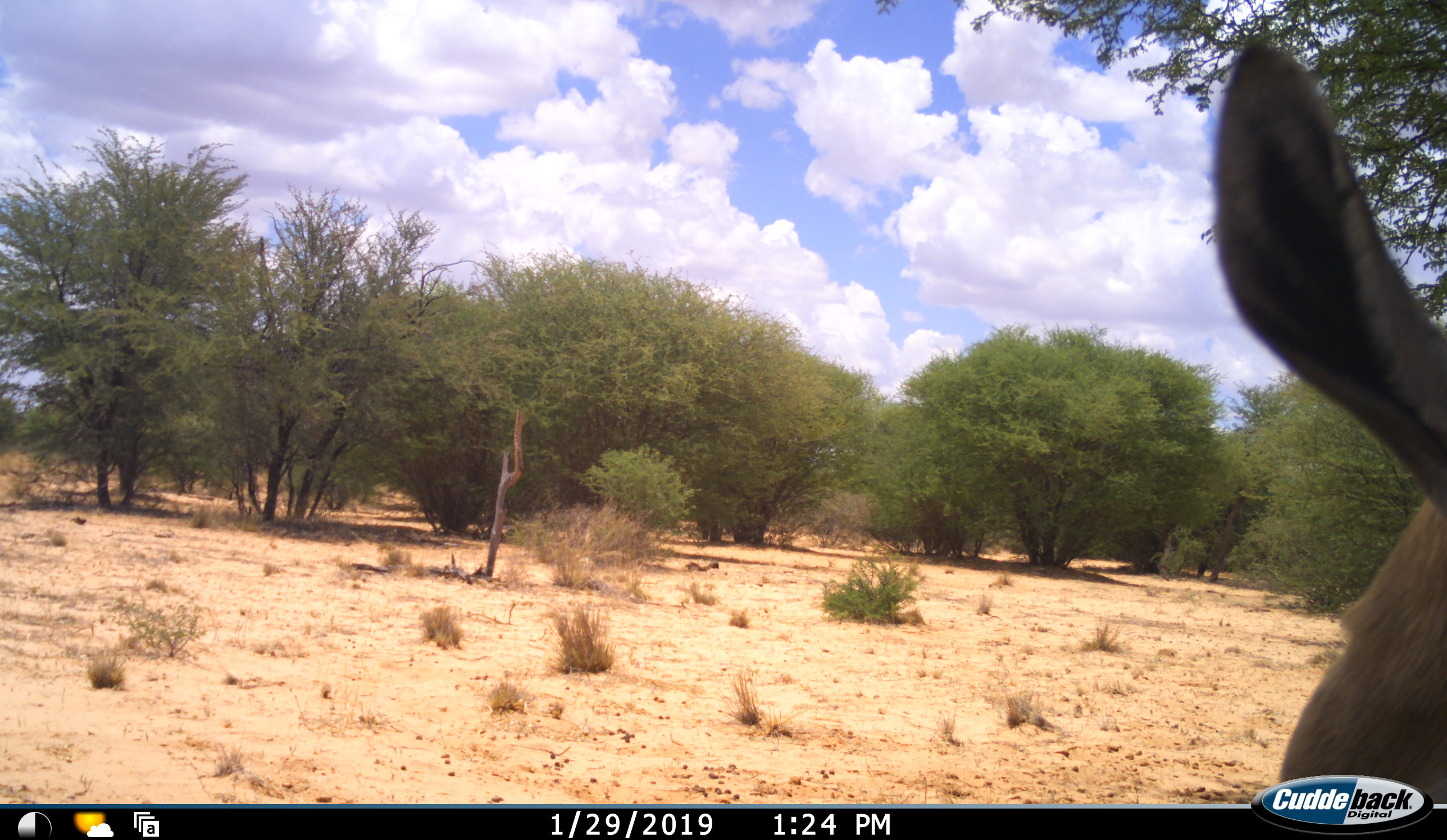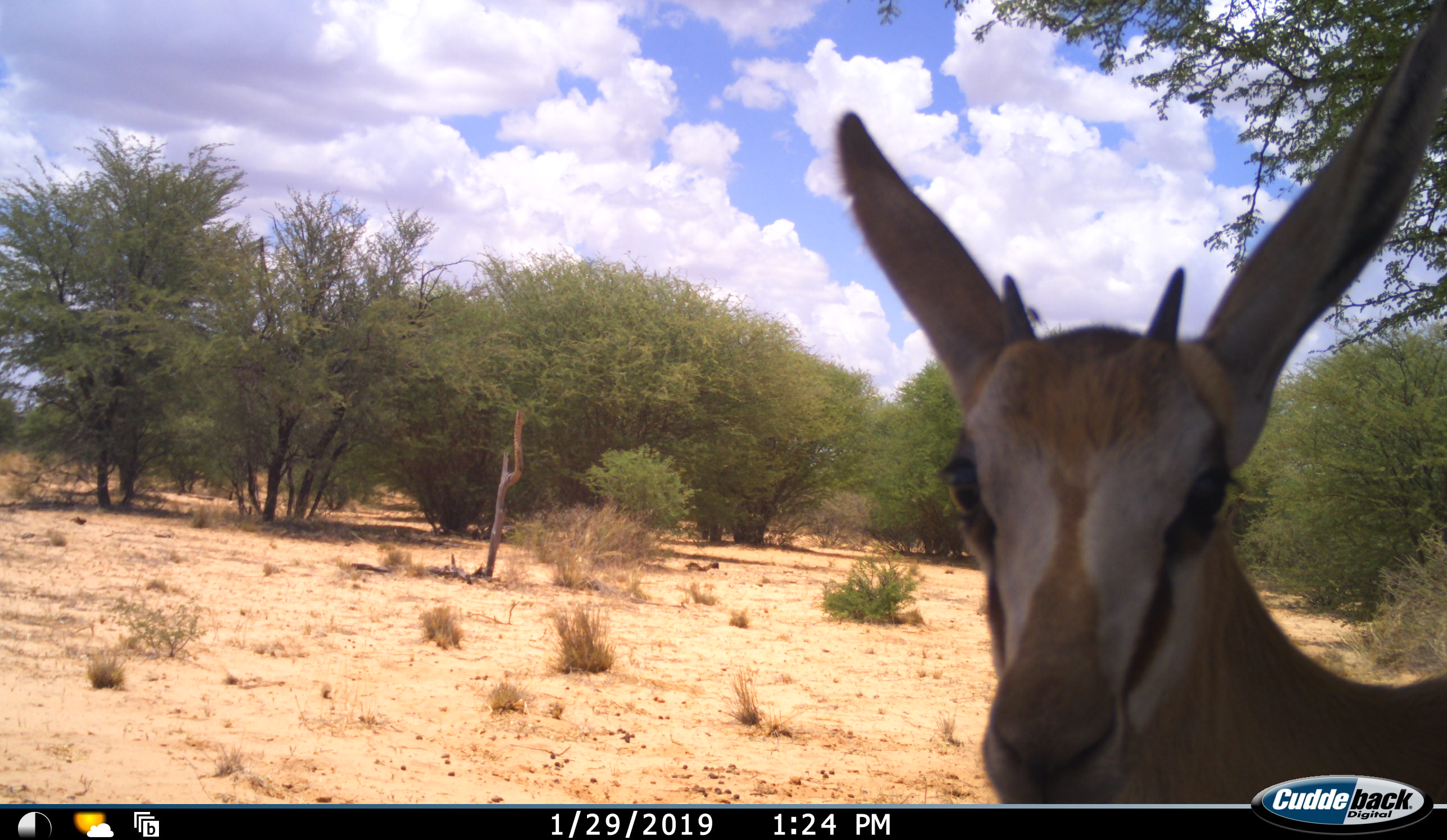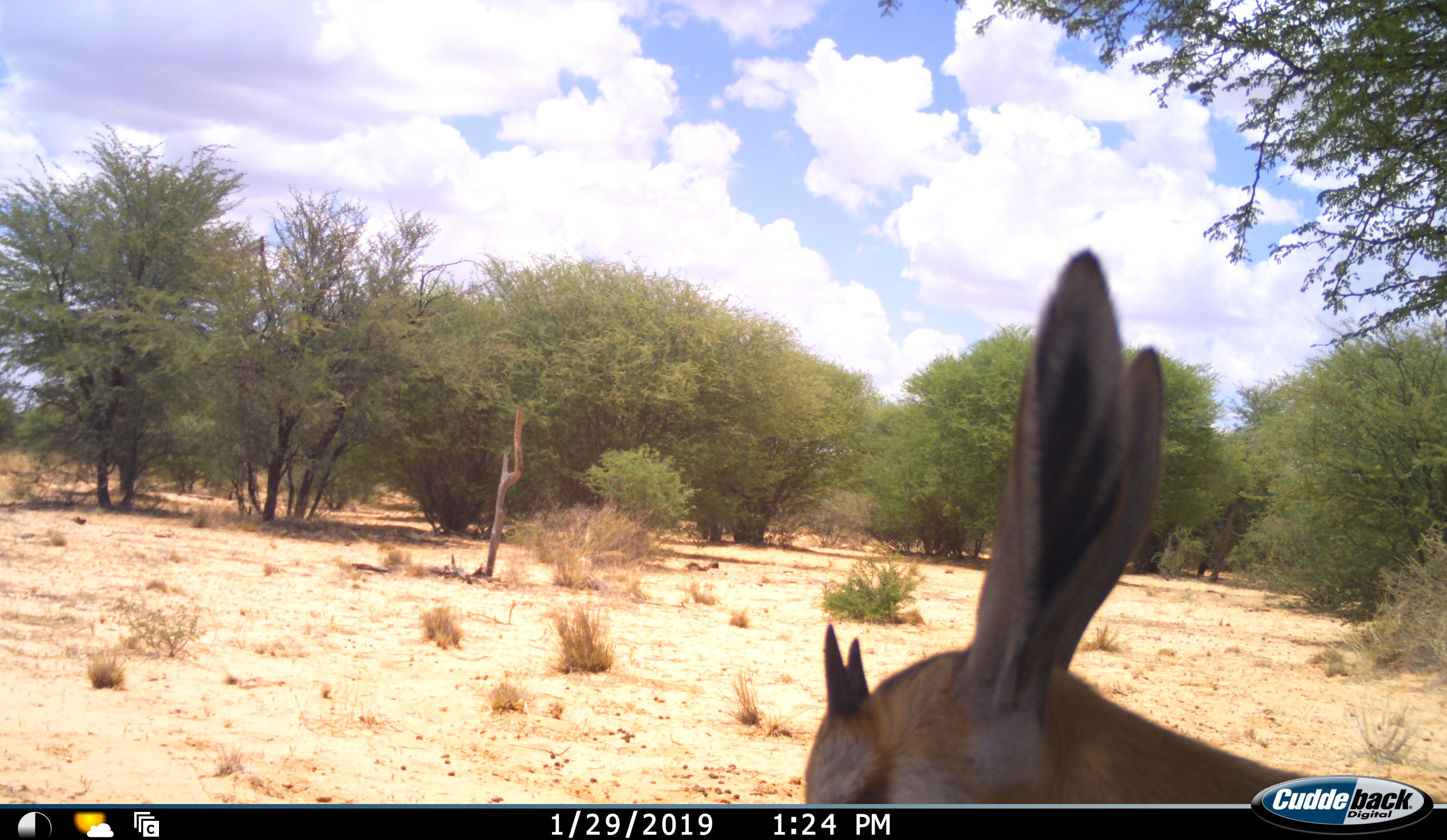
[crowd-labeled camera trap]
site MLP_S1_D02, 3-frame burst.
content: unidentified animal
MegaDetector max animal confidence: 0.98